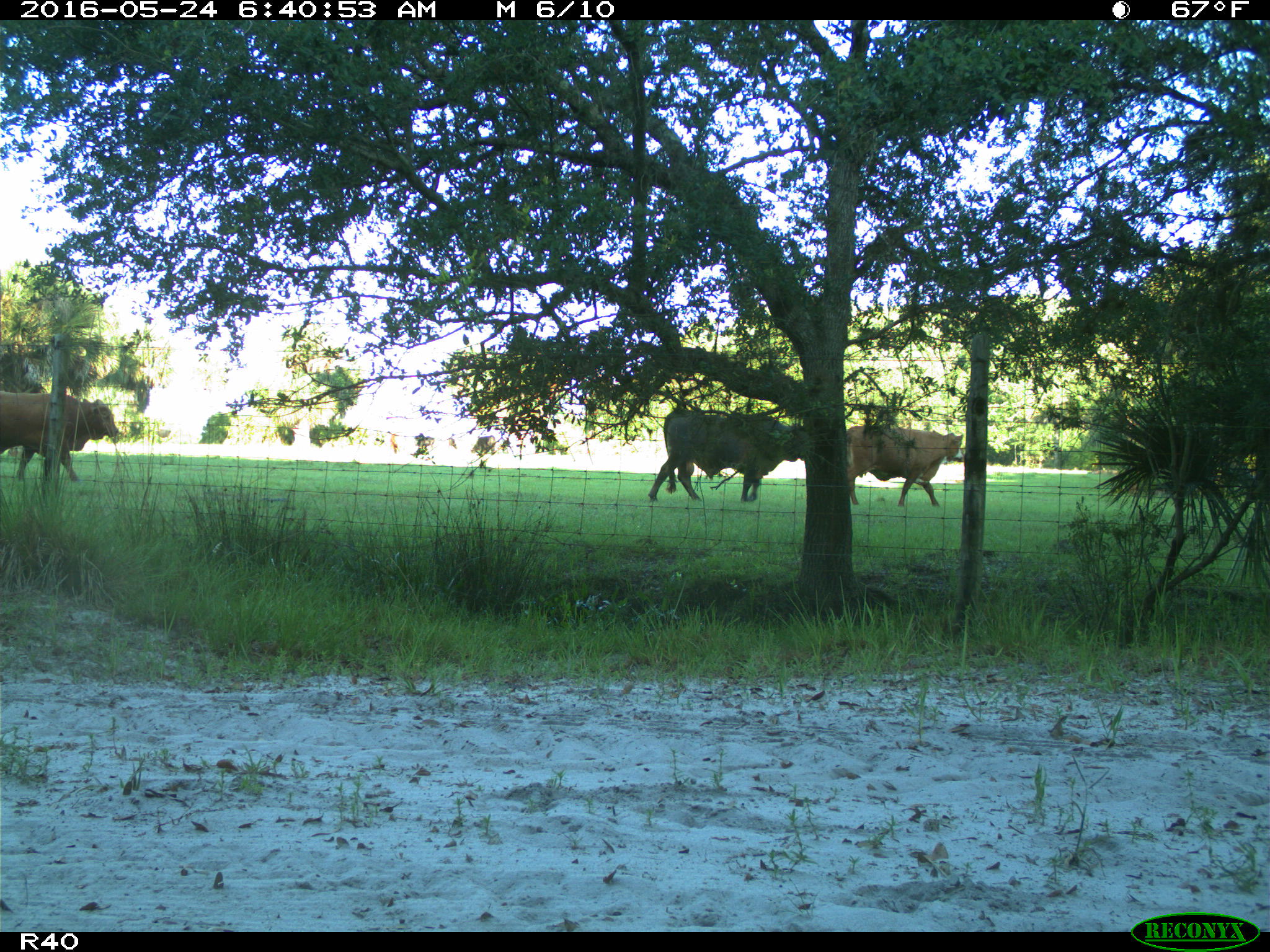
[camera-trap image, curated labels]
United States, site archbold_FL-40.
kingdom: Animalia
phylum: Chordata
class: Mammalia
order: Artiodactyla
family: Bovidae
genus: Bos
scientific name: Bos taurus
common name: domestic cow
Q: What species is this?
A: Bos taurus (domestic cow).